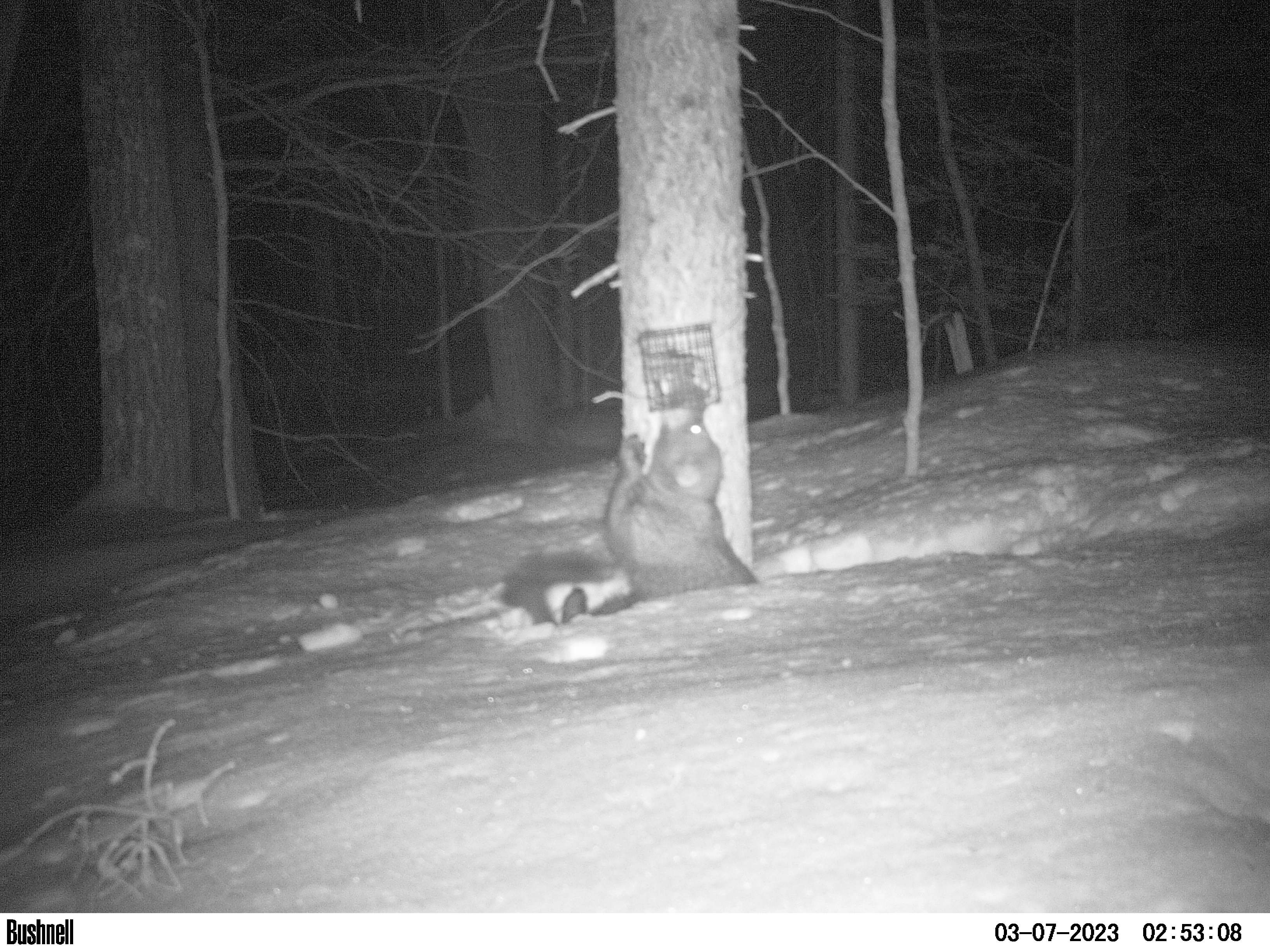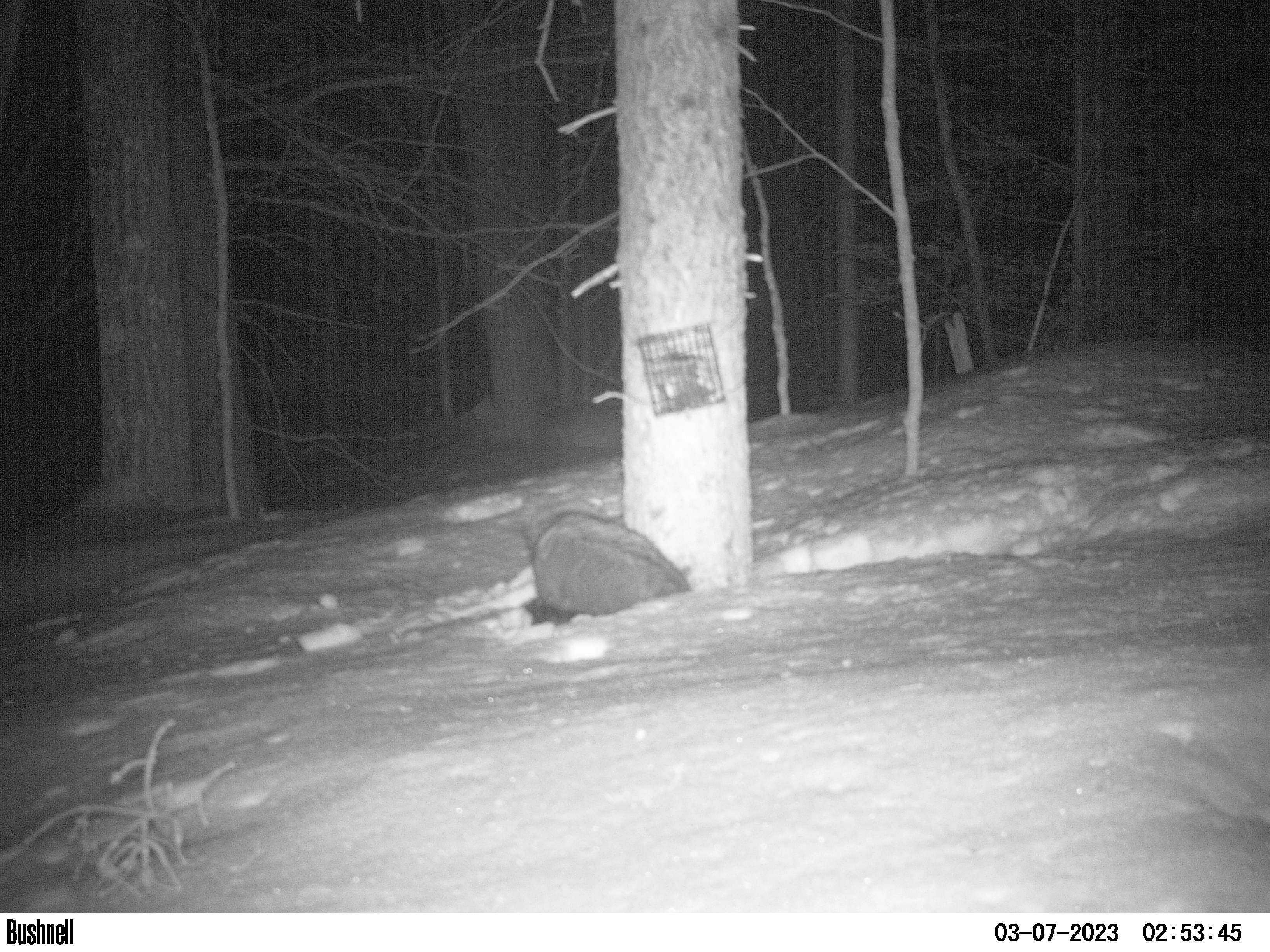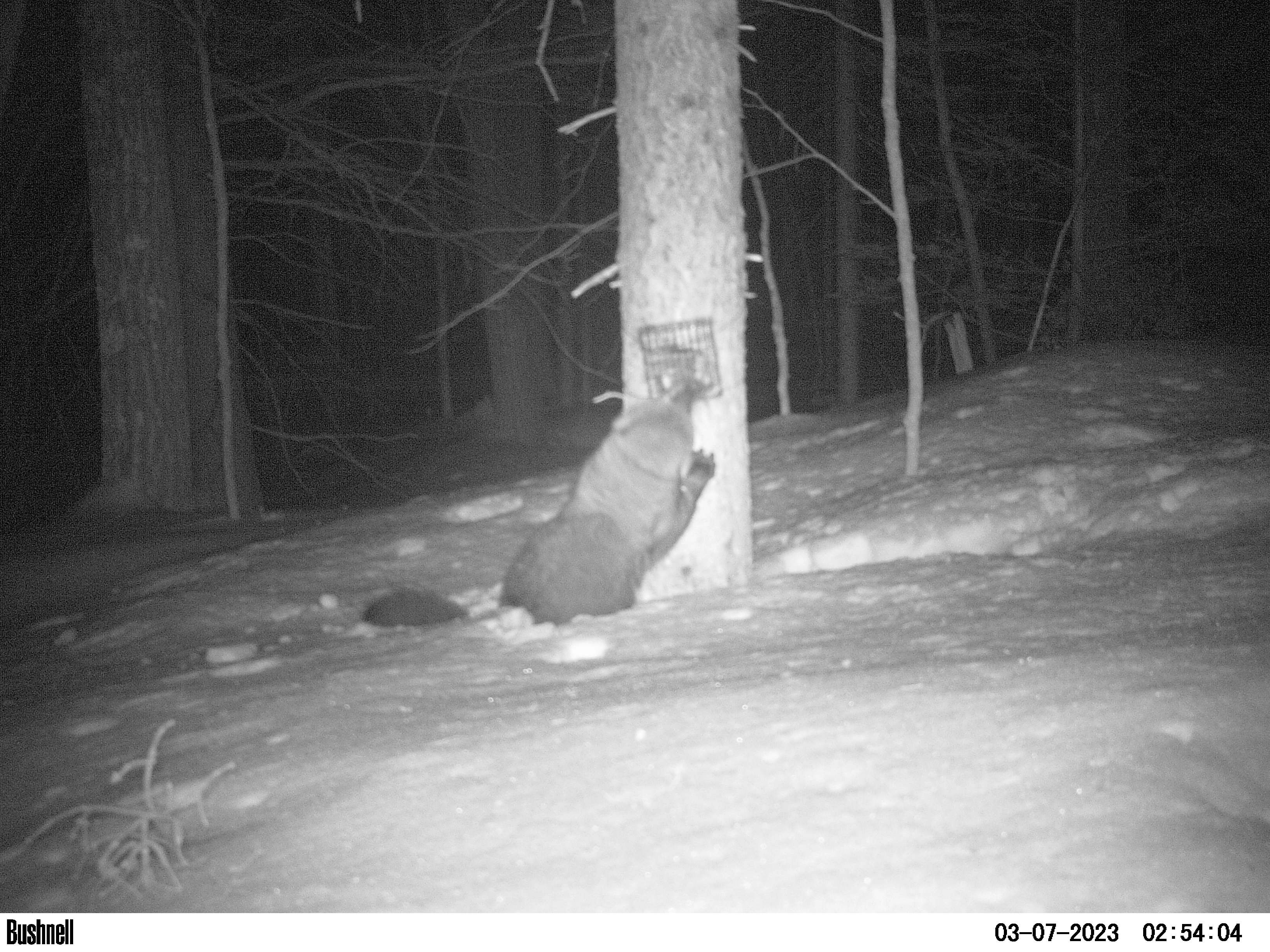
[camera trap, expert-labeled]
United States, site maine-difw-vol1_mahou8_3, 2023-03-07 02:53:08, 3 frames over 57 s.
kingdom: Animalia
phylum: Chordata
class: Mammalia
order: Carnivora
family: Mustelidae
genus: Pekania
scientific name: Pekania pennanti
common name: fisher